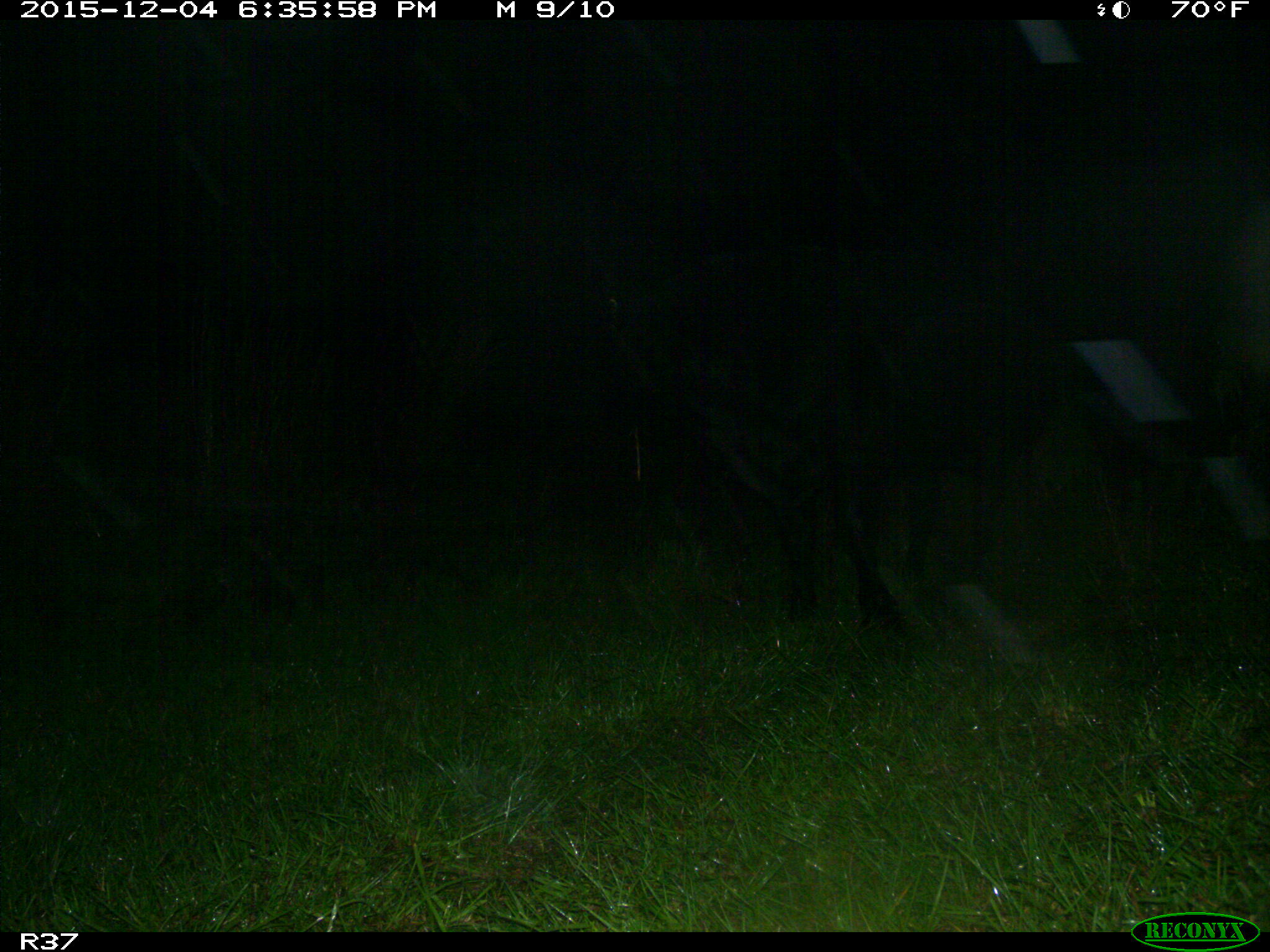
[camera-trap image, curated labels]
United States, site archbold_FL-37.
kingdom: Animalia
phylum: Chordata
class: Mammalia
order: Artiodactyla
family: Bovidae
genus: Bos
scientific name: Bos taurus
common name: domestic cow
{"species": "Bos taurus (domestic cow)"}